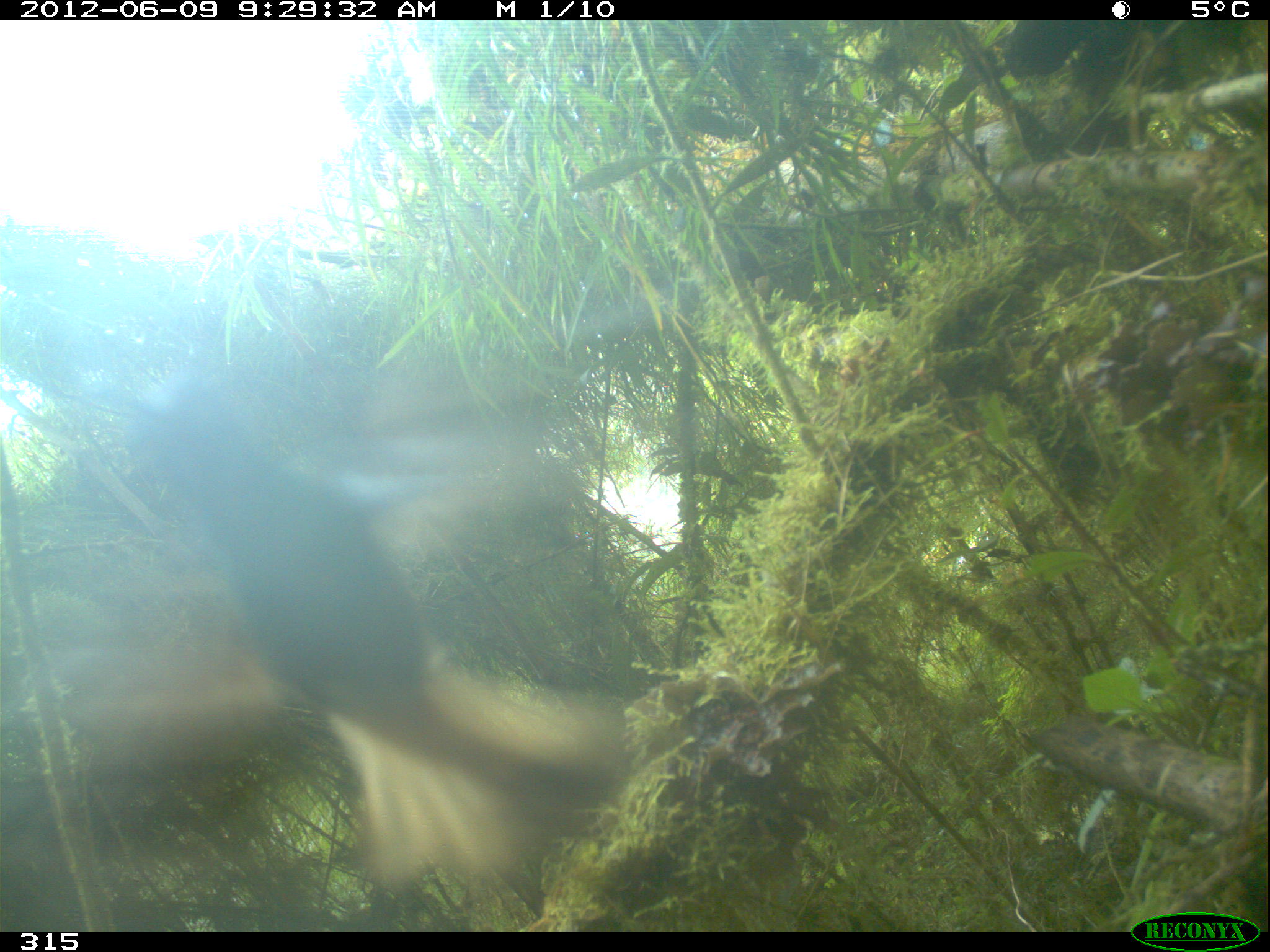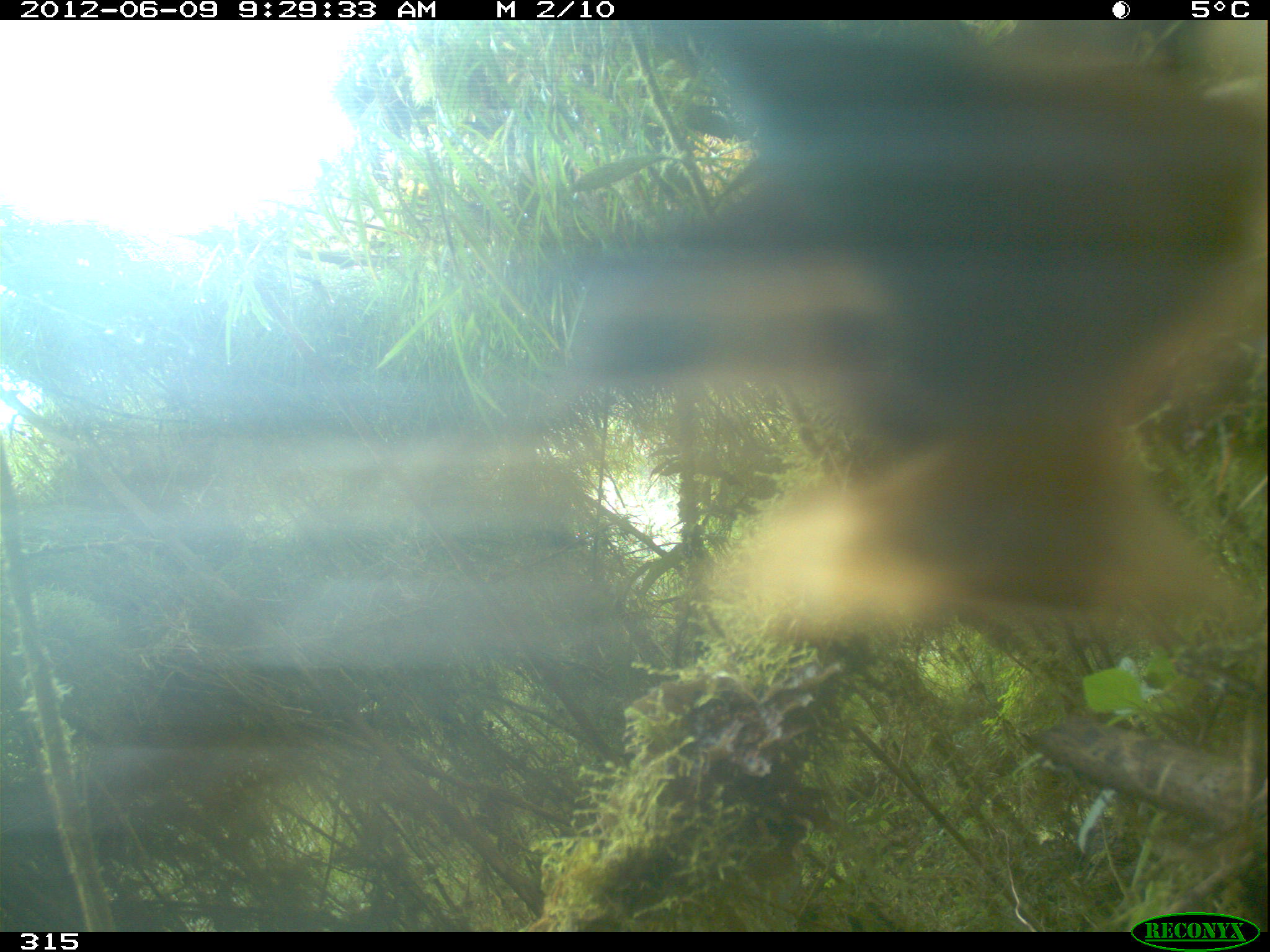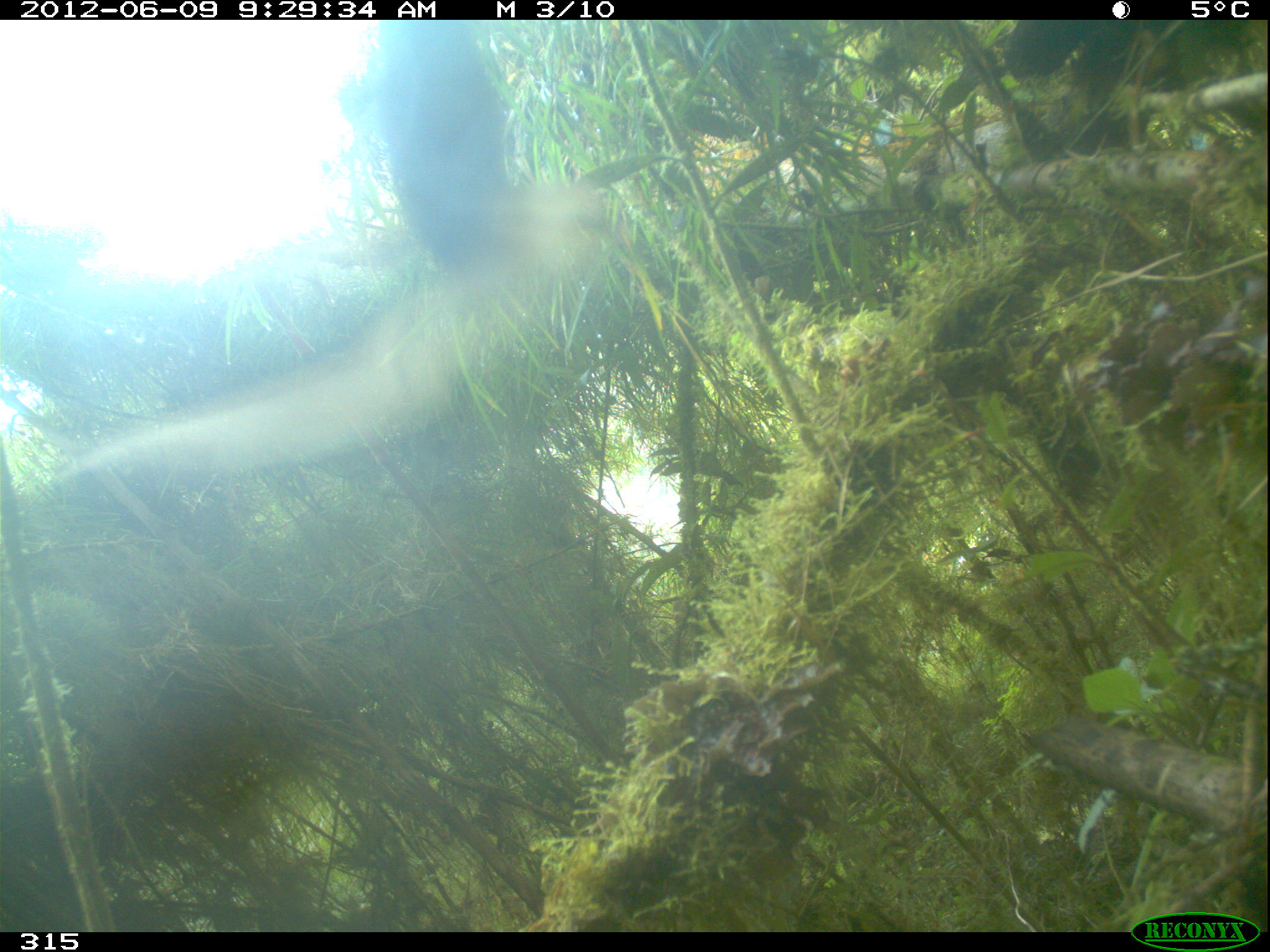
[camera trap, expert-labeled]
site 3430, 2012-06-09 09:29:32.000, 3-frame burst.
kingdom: Animalia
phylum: Chordata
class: Aves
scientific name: Aves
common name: bird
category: unknown bird